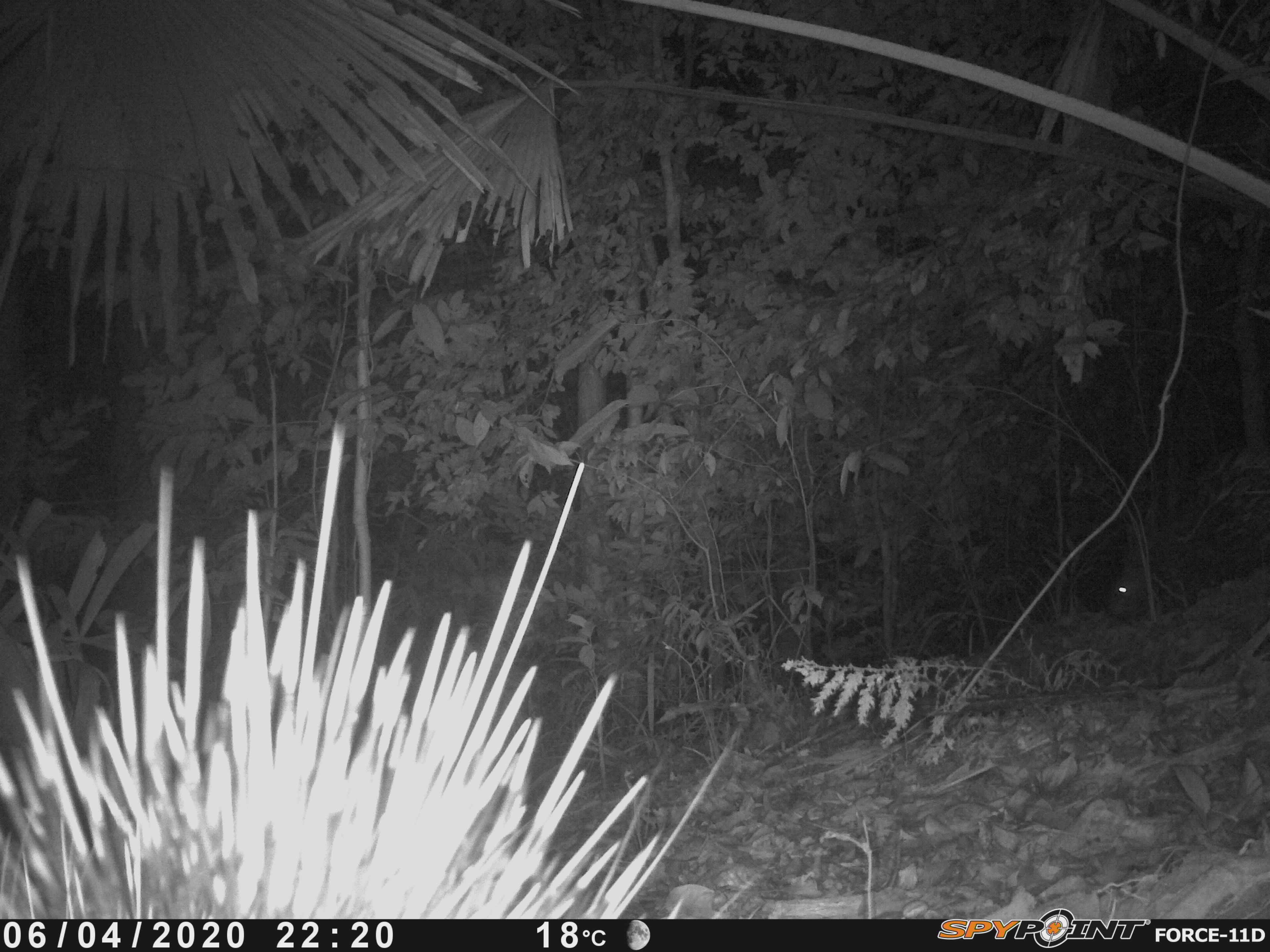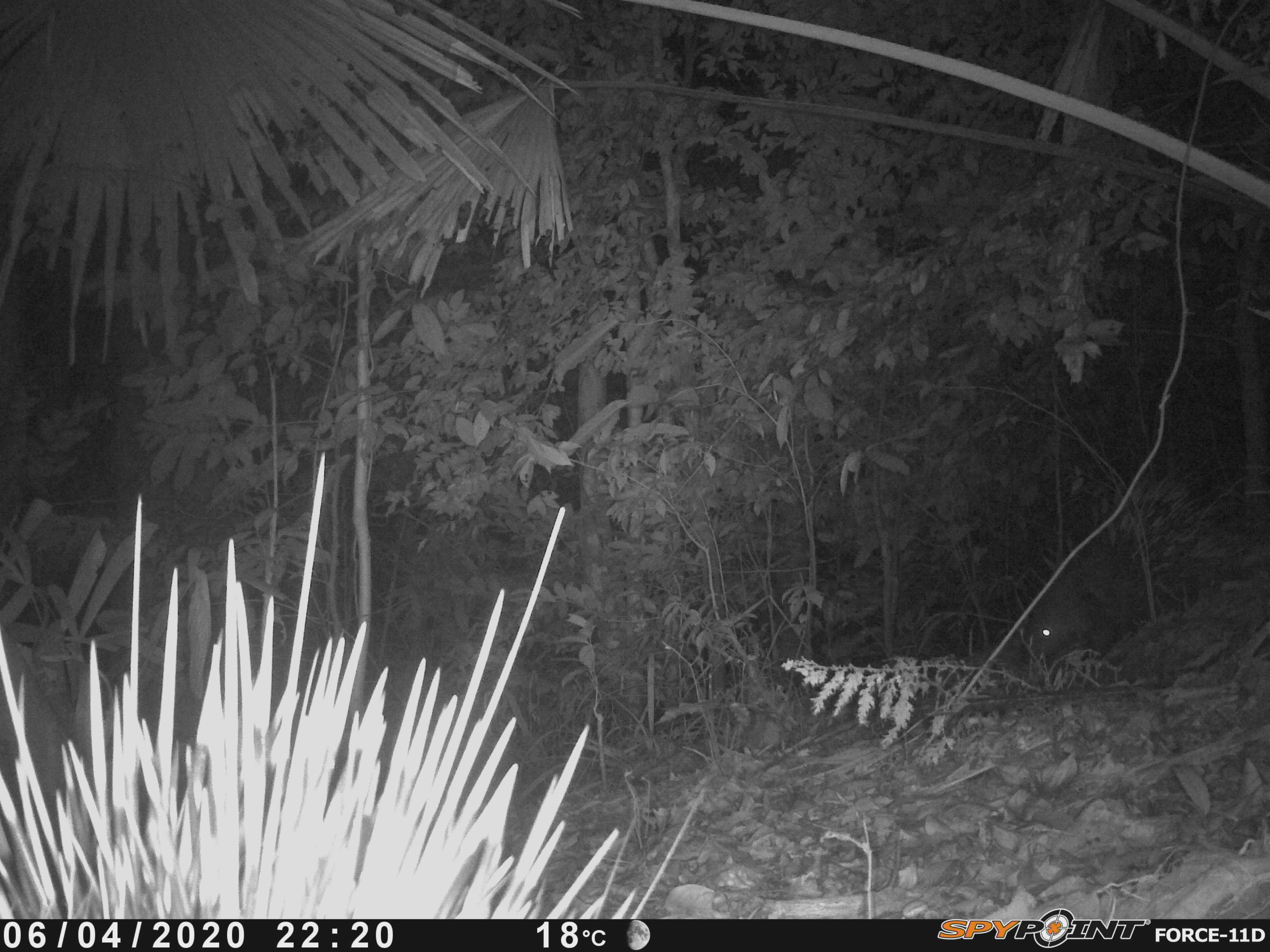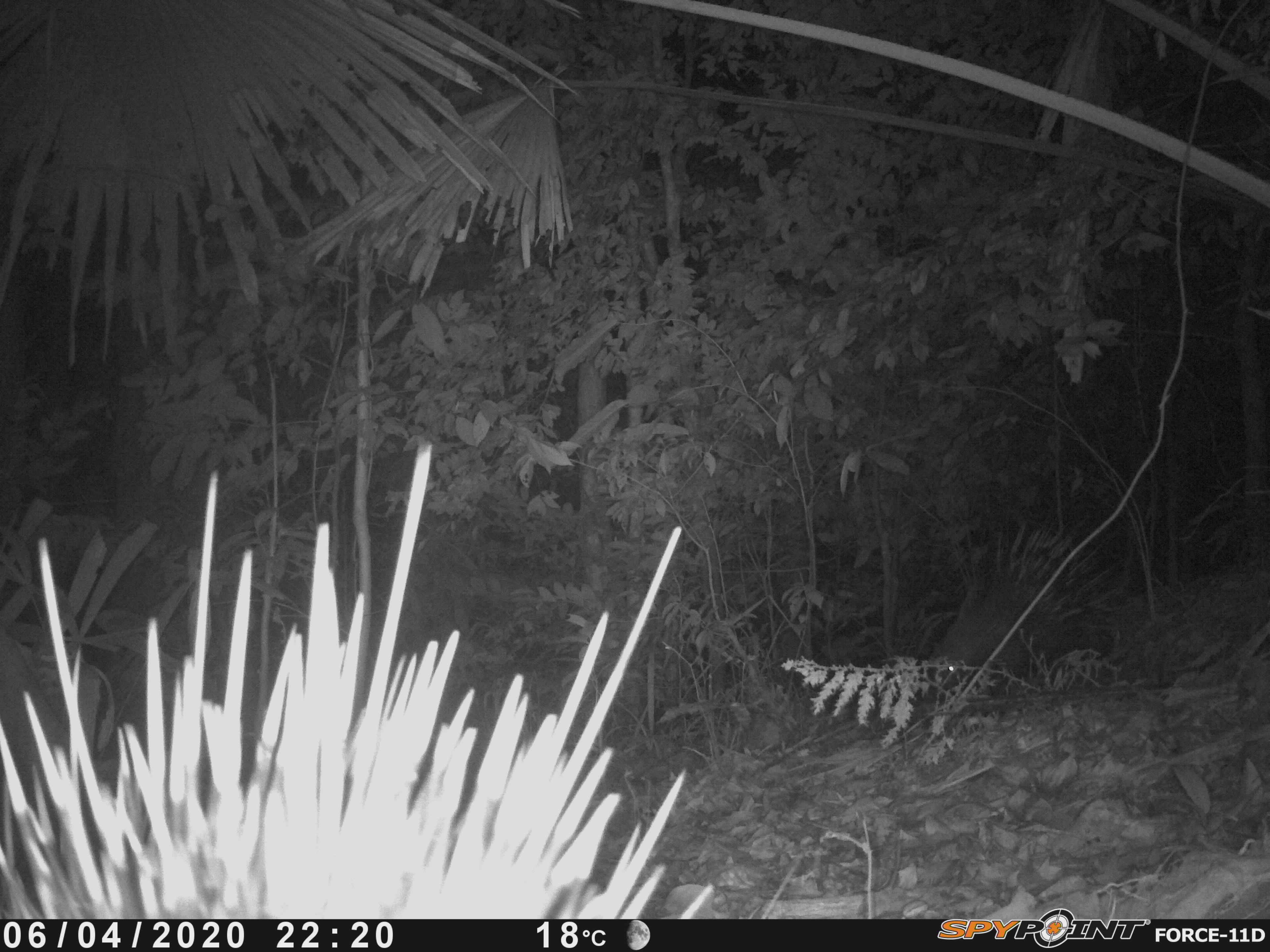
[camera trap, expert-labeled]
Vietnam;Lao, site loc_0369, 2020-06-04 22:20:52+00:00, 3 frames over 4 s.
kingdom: Animalia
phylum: Chordata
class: Mammalia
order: Rodentia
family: Hystricidae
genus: Hystrix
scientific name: Hystrix brachyura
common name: malayan porcupine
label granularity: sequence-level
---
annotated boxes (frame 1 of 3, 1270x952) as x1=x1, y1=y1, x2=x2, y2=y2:
malayan porcupine: x1=0, y1=411, x2=771, y2=919; x1=1105, y1=429, x2=1269, y2=622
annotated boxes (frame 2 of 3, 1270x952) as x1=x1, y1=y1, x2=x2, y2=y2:
malayan porcupine: x1=0, y1=444, x2=706, y2=920; x1=1022, y1=458, x2=1266, y2=664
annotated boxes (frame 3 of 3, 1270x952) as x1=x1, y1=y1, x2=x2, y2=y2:
malayan porcupine: x1=0, y1=432, x2=718, y2=923; x1=917, y1=507, x2=1137, y2=694